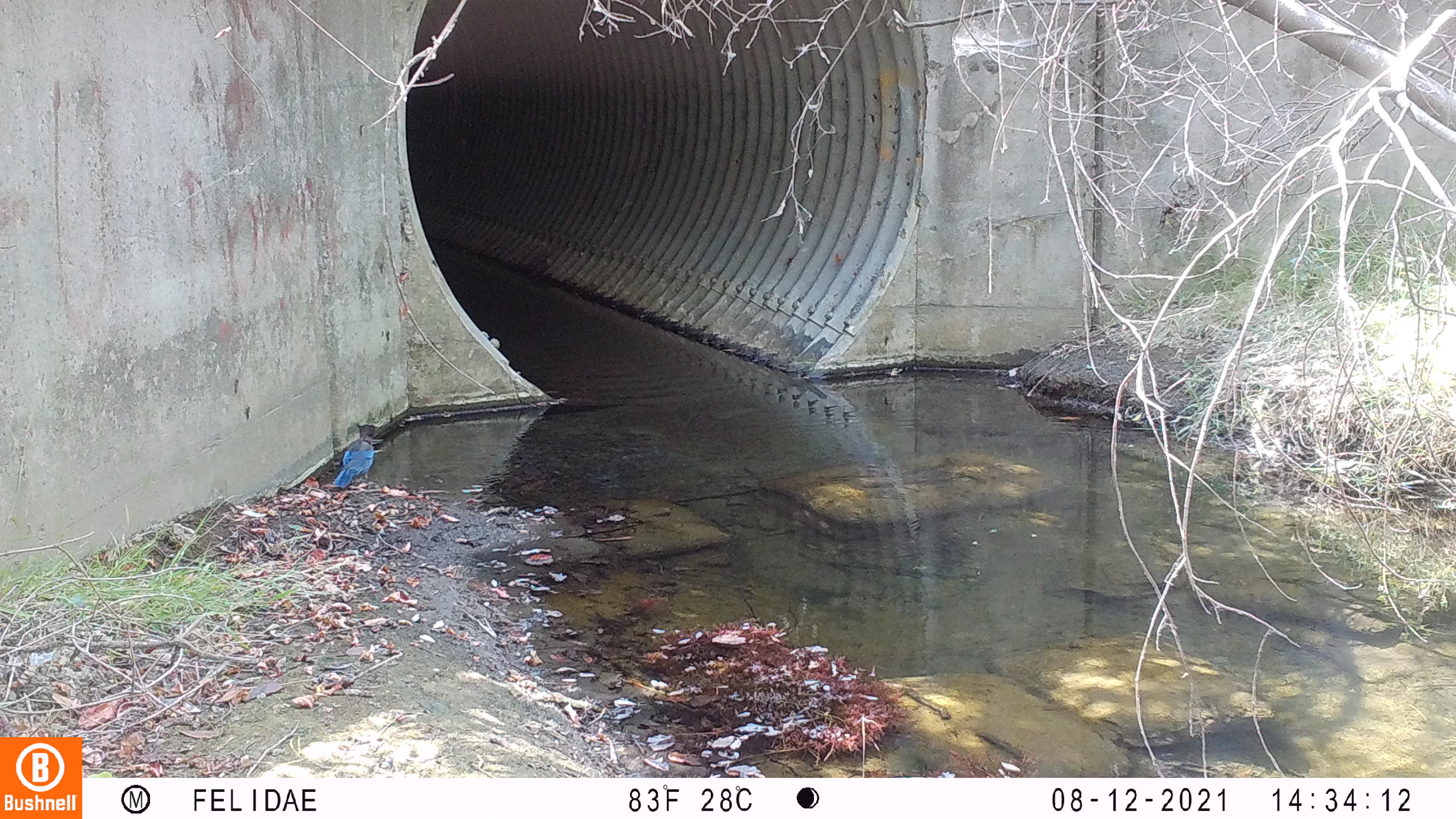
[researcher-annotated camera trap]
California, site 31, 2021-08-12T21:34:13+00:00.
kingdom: Animalia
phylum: Chordata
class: Aves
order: Passeriformes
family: Corvidae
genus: Cyanocitta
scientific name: Cyanocitta stelleri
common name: steller's jay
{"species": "steller's jay (Cyanocitta stelleri)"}